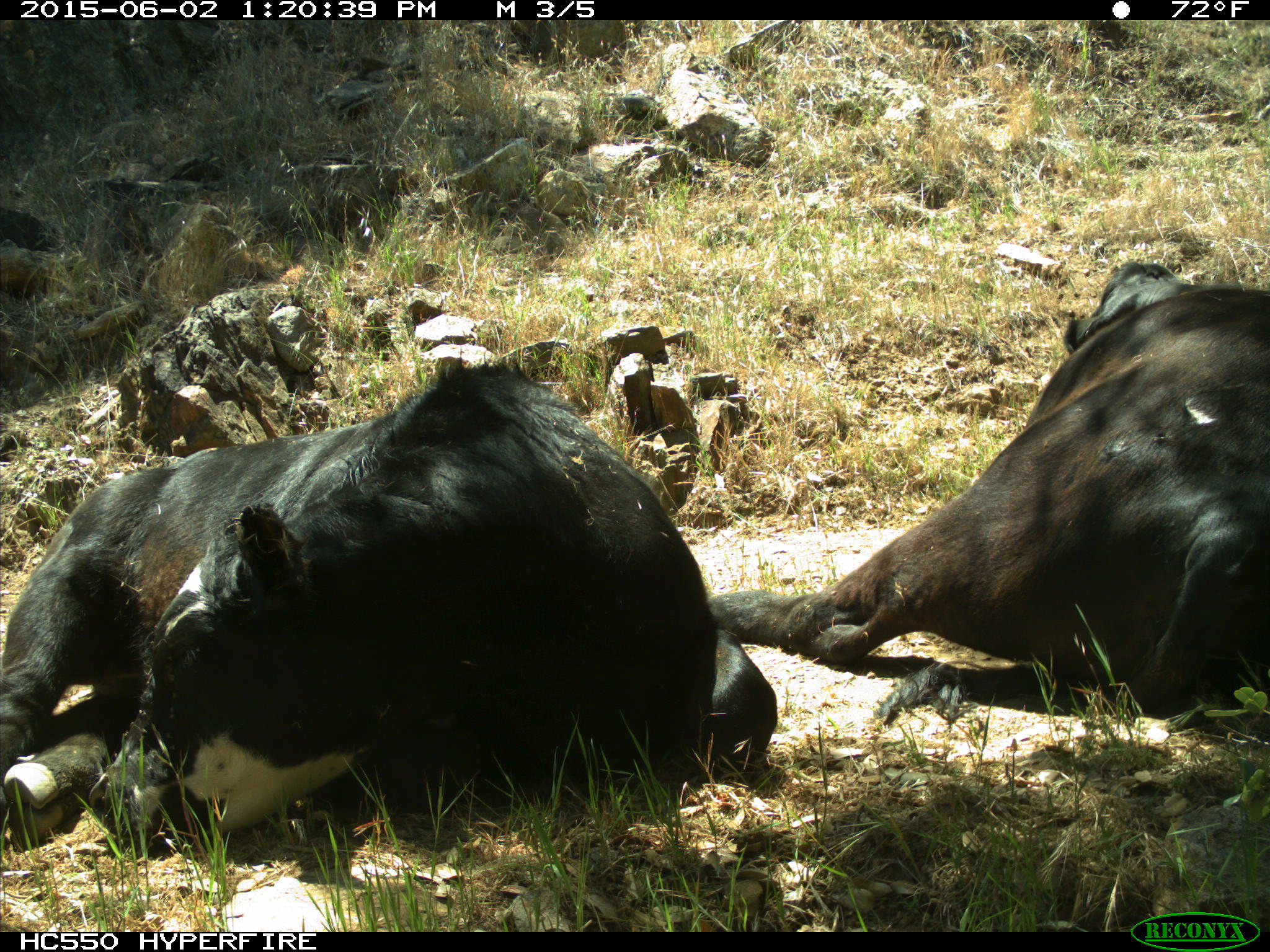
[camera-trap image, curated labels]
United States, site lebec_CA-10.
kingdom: Animalia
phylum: Chordata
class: Mammalia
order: Artiodactyla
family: Bovidae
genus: Bos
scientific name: Bos taurus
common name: domestic cow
Bos taurus (domestic cow).